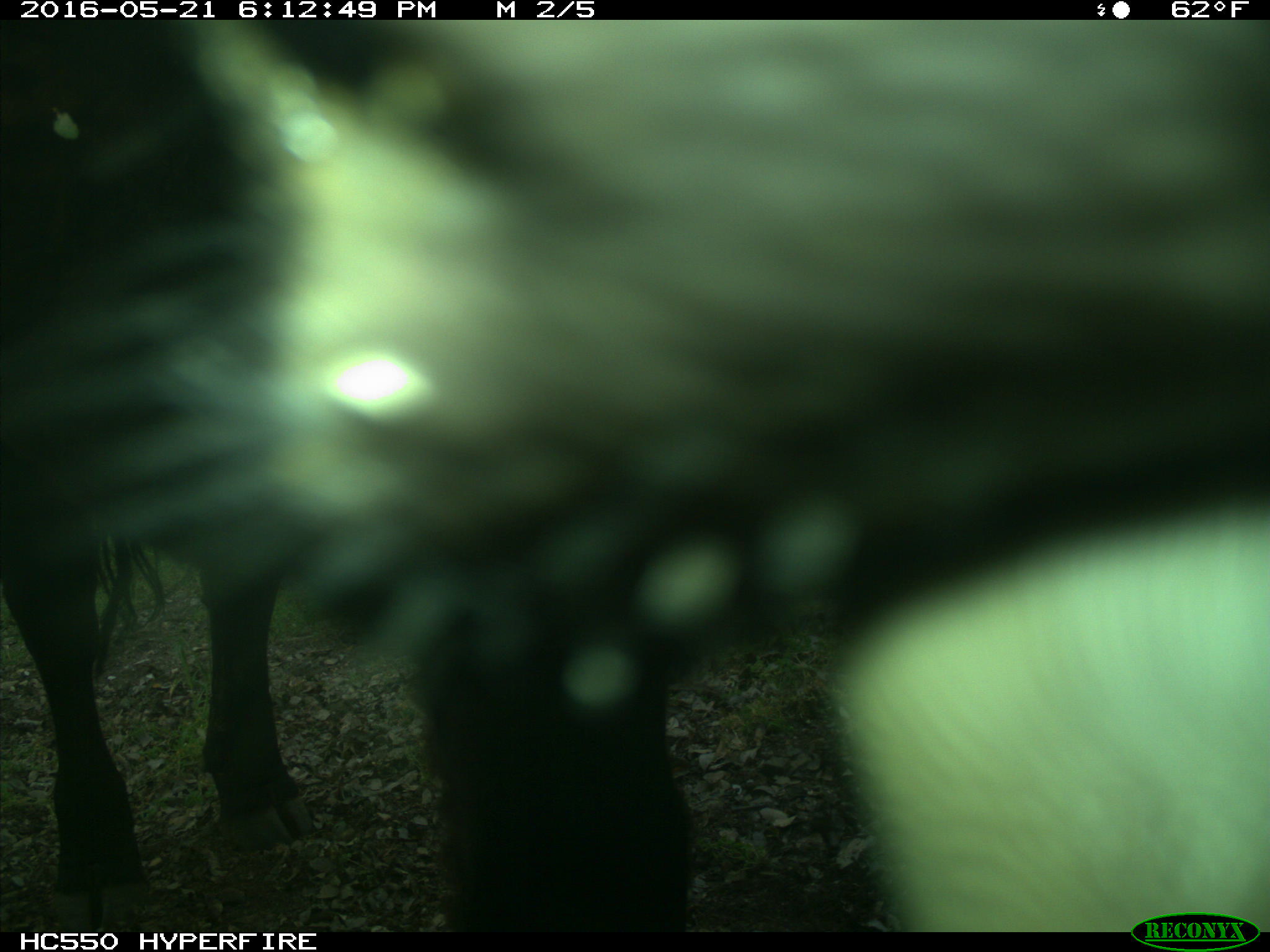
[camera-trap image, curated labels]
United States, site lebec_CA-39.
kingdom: Animalia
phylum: Chordata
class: Mammalia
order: Artiodactyla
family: Bovidae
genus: Bos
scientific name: Bos taurus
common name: domestic cow